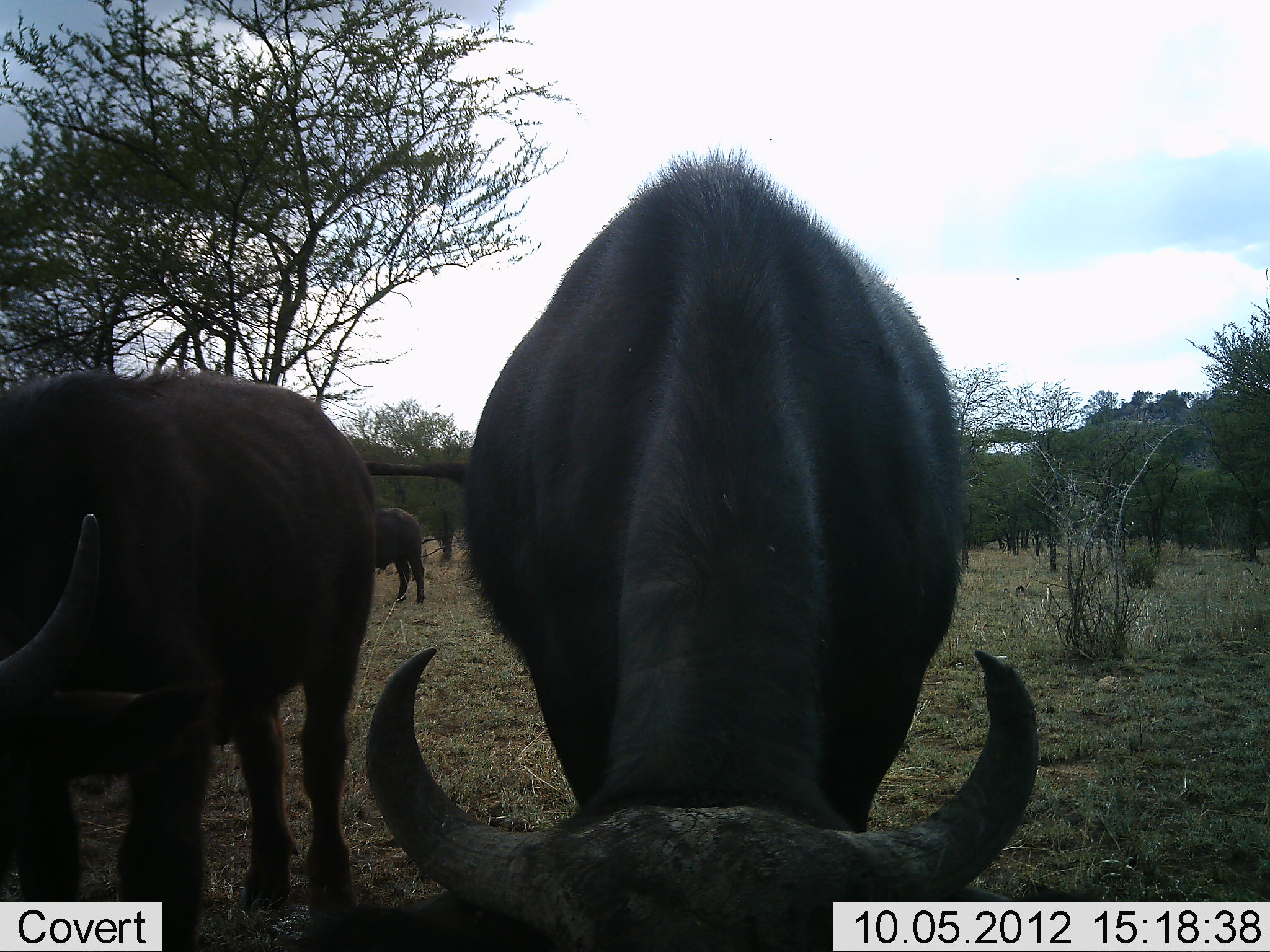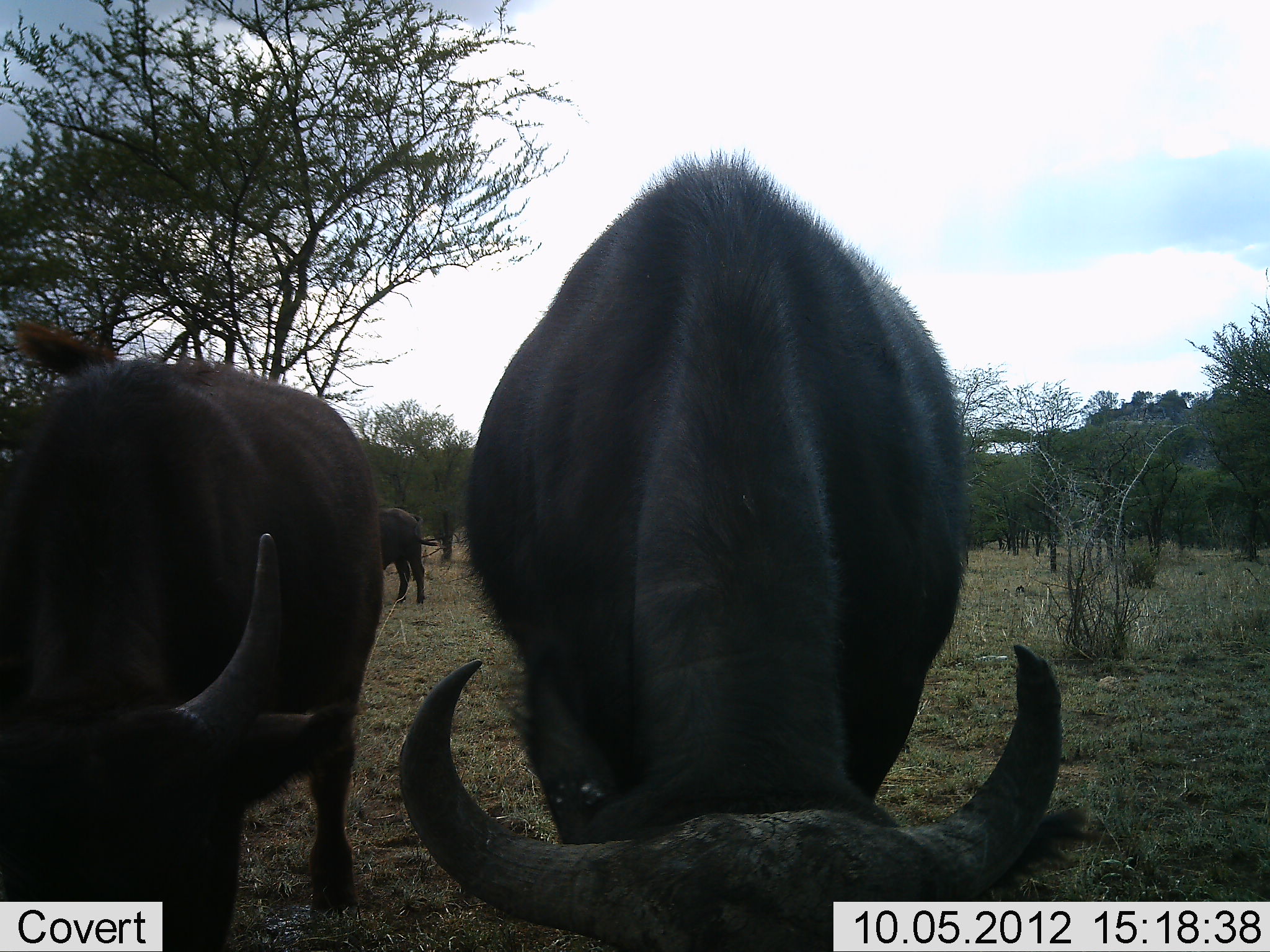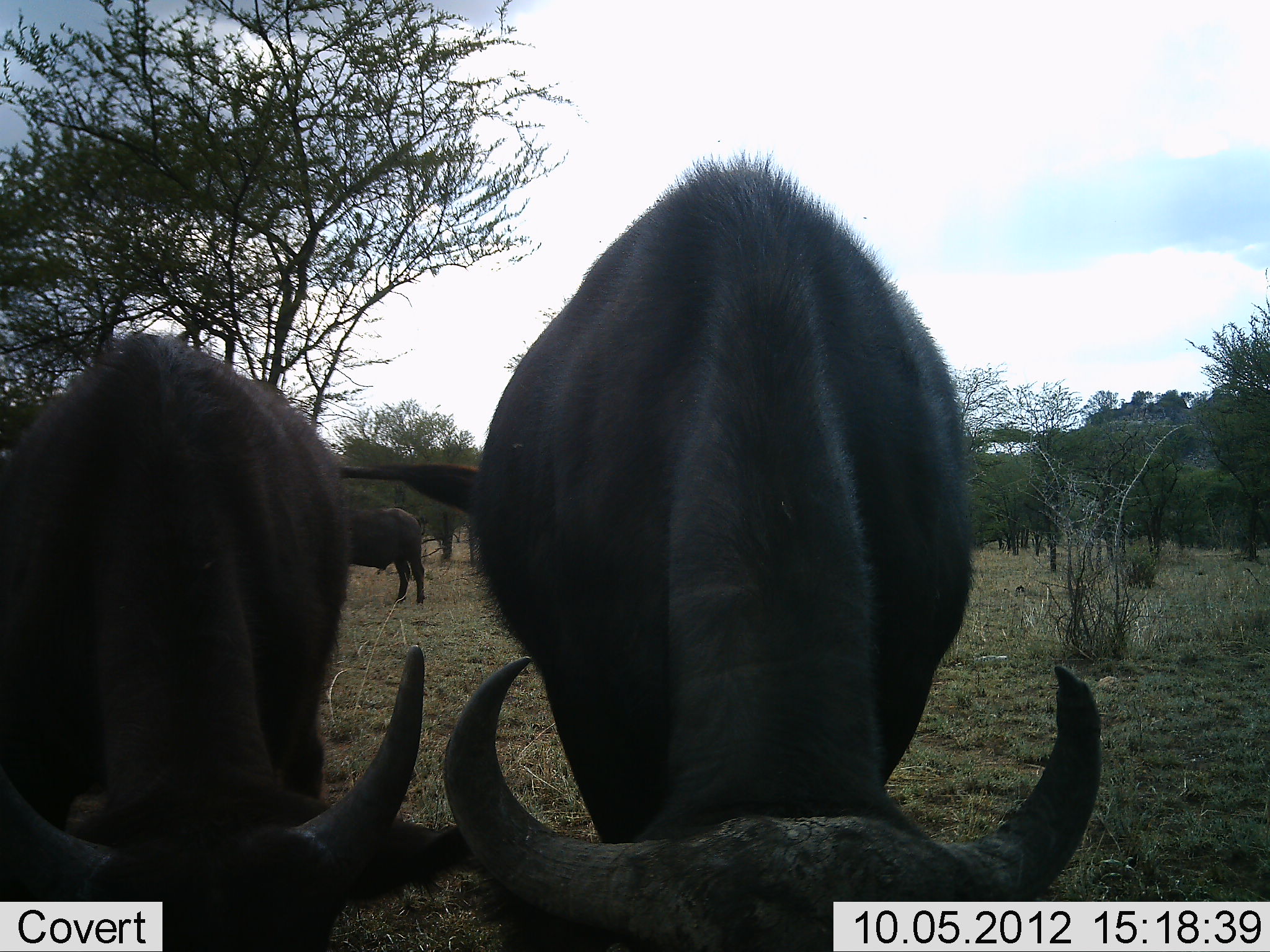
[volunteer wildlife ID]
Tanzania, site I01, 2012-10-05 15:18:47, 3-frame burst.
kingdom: Animalia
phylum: Chordata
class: Mammalia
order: Artiodactyla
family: Bovidae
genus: Syncerus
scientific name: Syncerus caffer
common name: cape buffalo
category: buffalo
Buffalo (cape buffalo) (Syncerus caffer), count 3. Behavior (volunteer vote fractions): standing 20%, resting 0%, moving 0%, interacting 0%. Young present (vote fraction): 20%. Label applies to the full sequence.